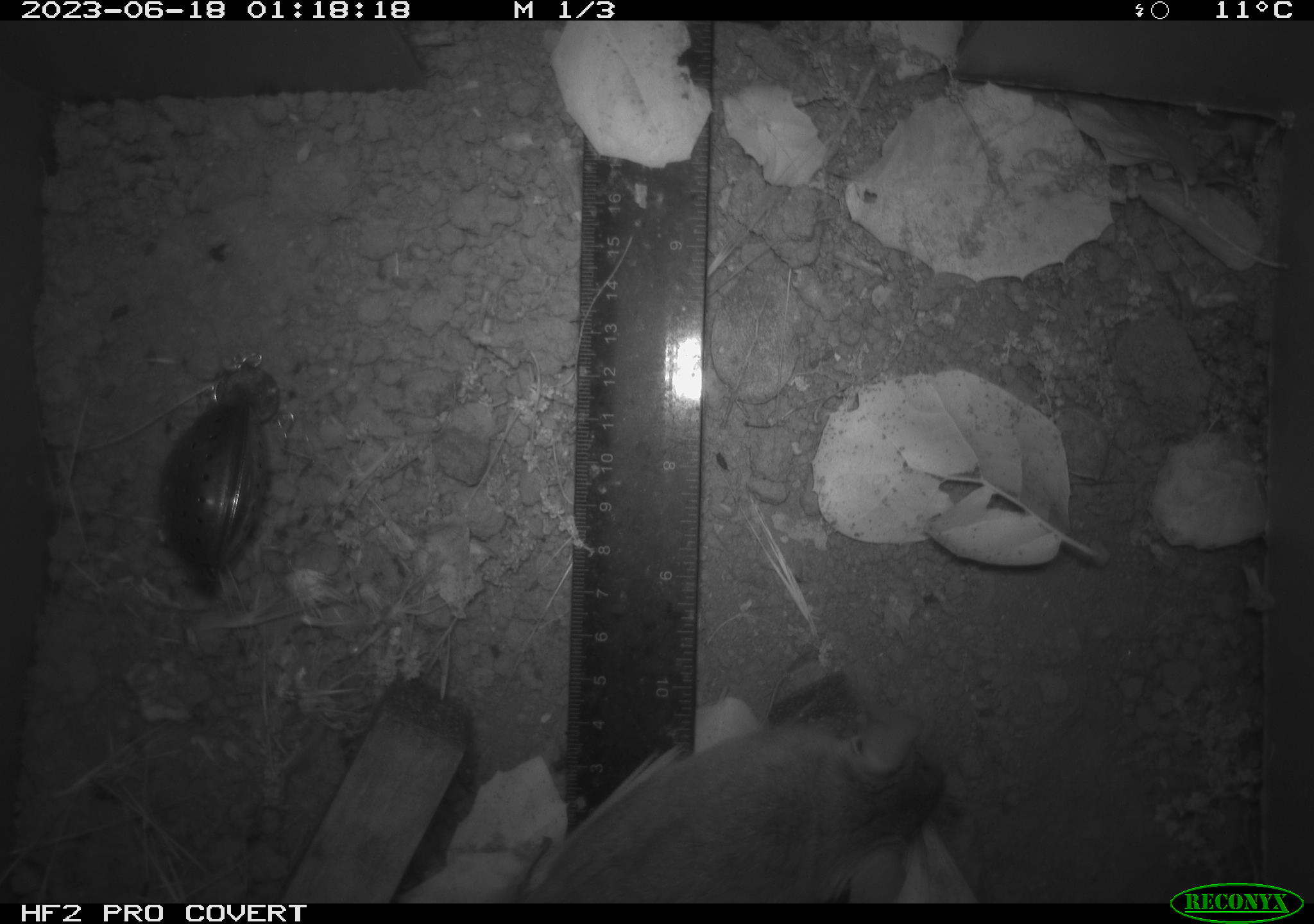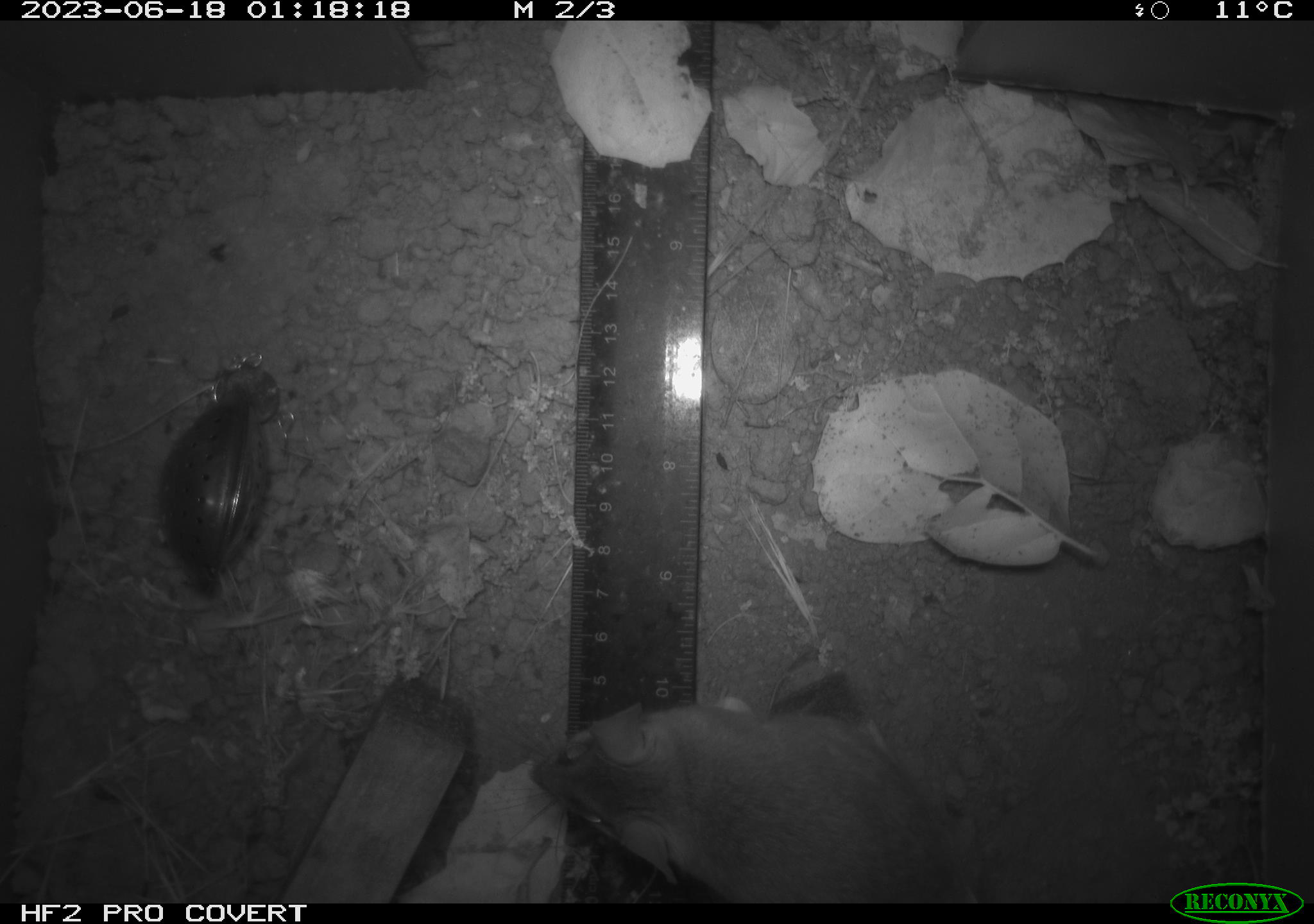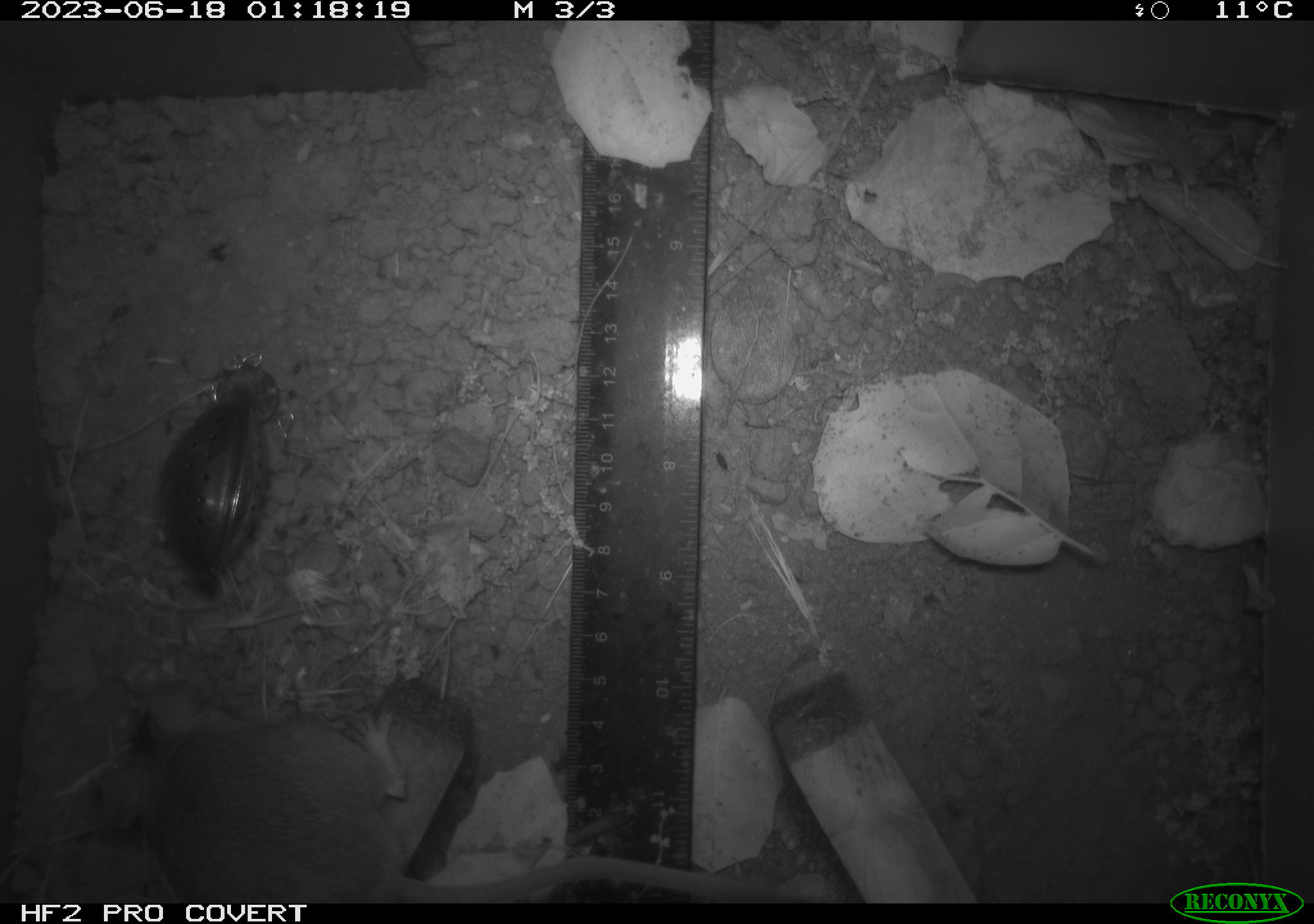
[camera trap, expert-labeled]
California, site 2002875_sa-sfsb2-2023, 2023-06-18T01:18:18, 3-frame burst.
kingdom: Animalia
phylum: Chordata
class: Mammalia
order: Rodentia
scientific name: Rodentia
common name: mouse species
Mouse species (Rodentia).